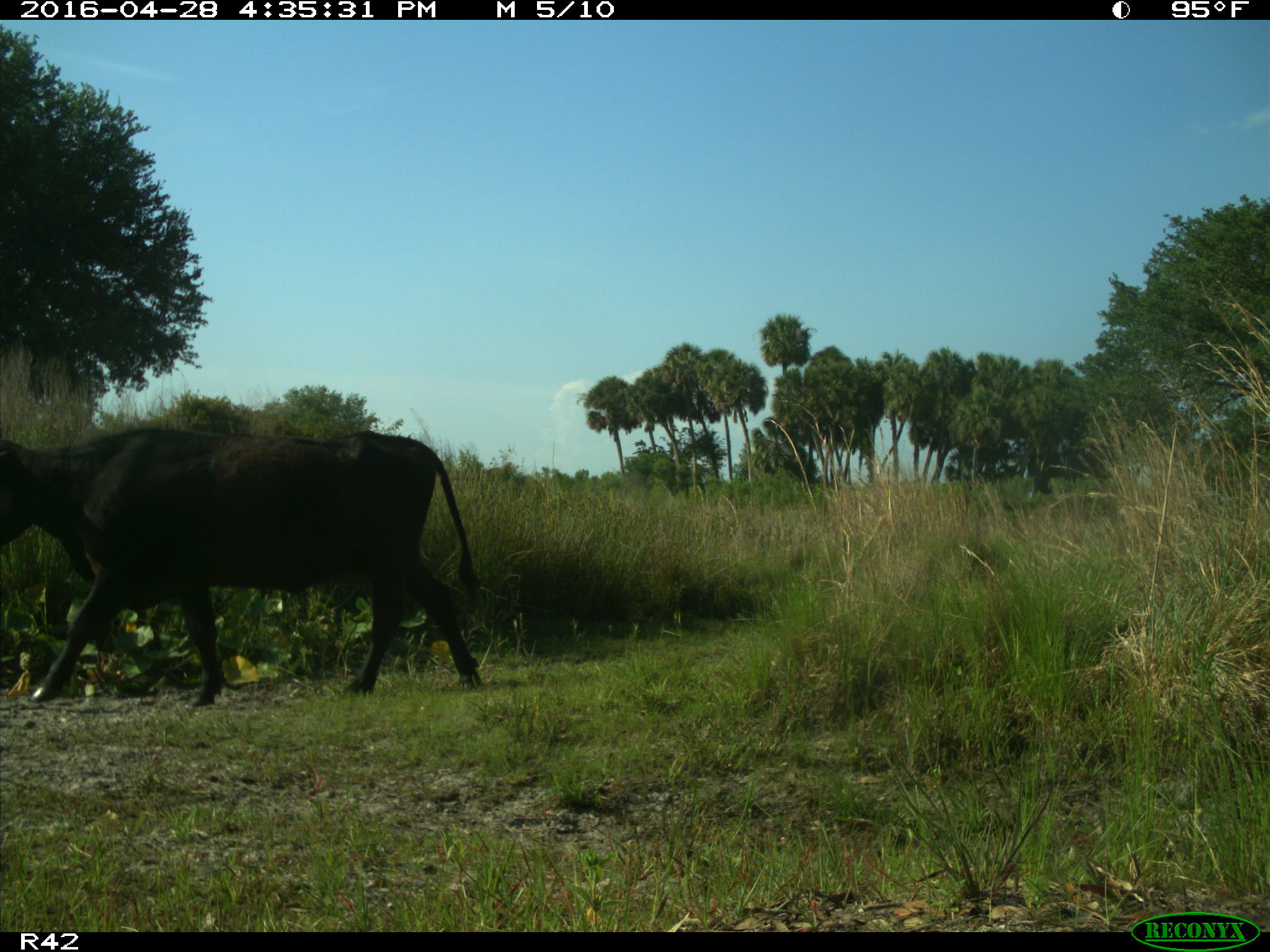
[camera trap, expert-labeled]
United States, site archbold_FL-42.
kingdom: Animalia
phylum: Chordata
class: Mammalia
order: Artiodactyla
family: Bovidae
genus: Bos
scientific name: Bos taurus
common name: domestic cow